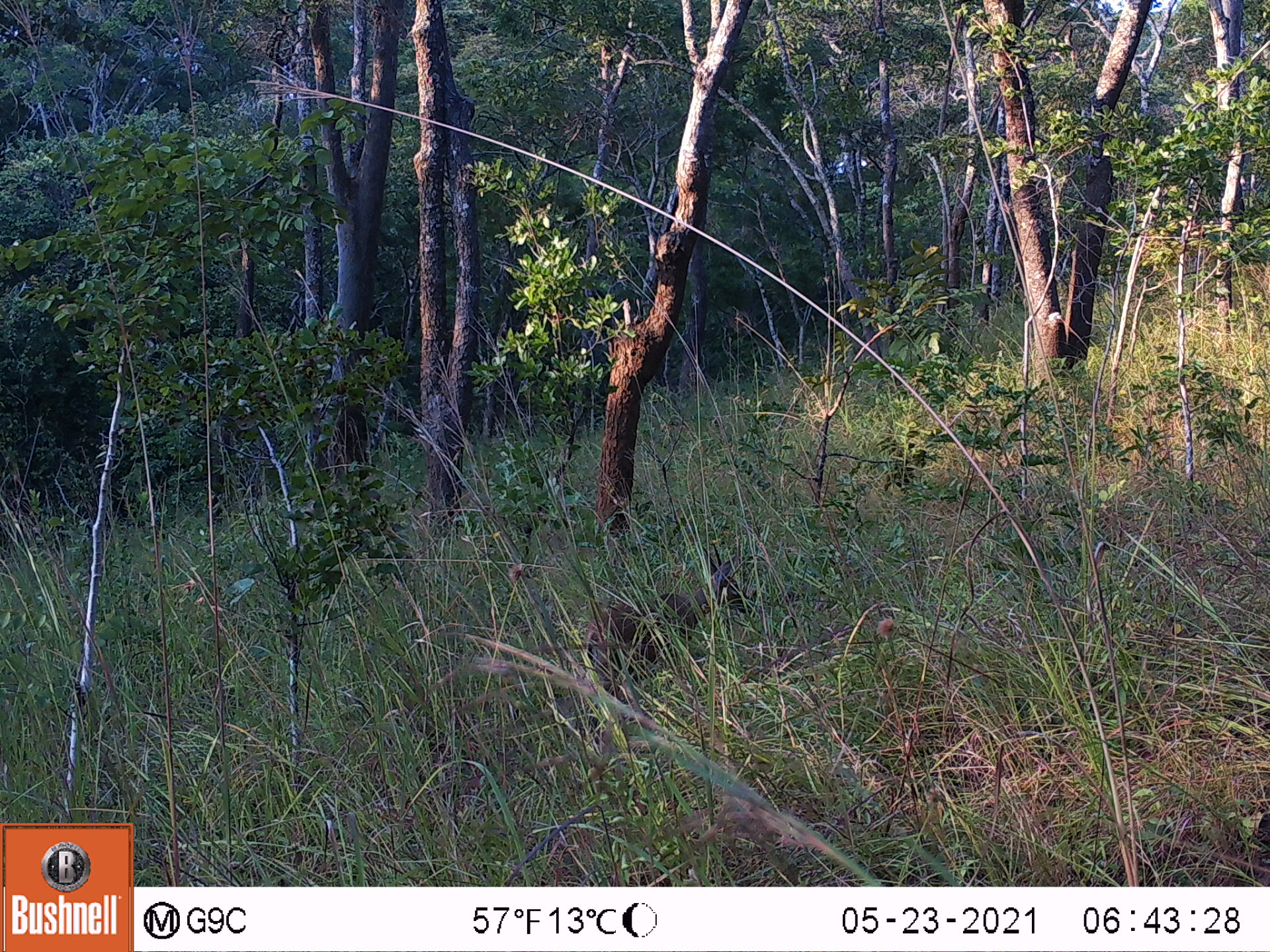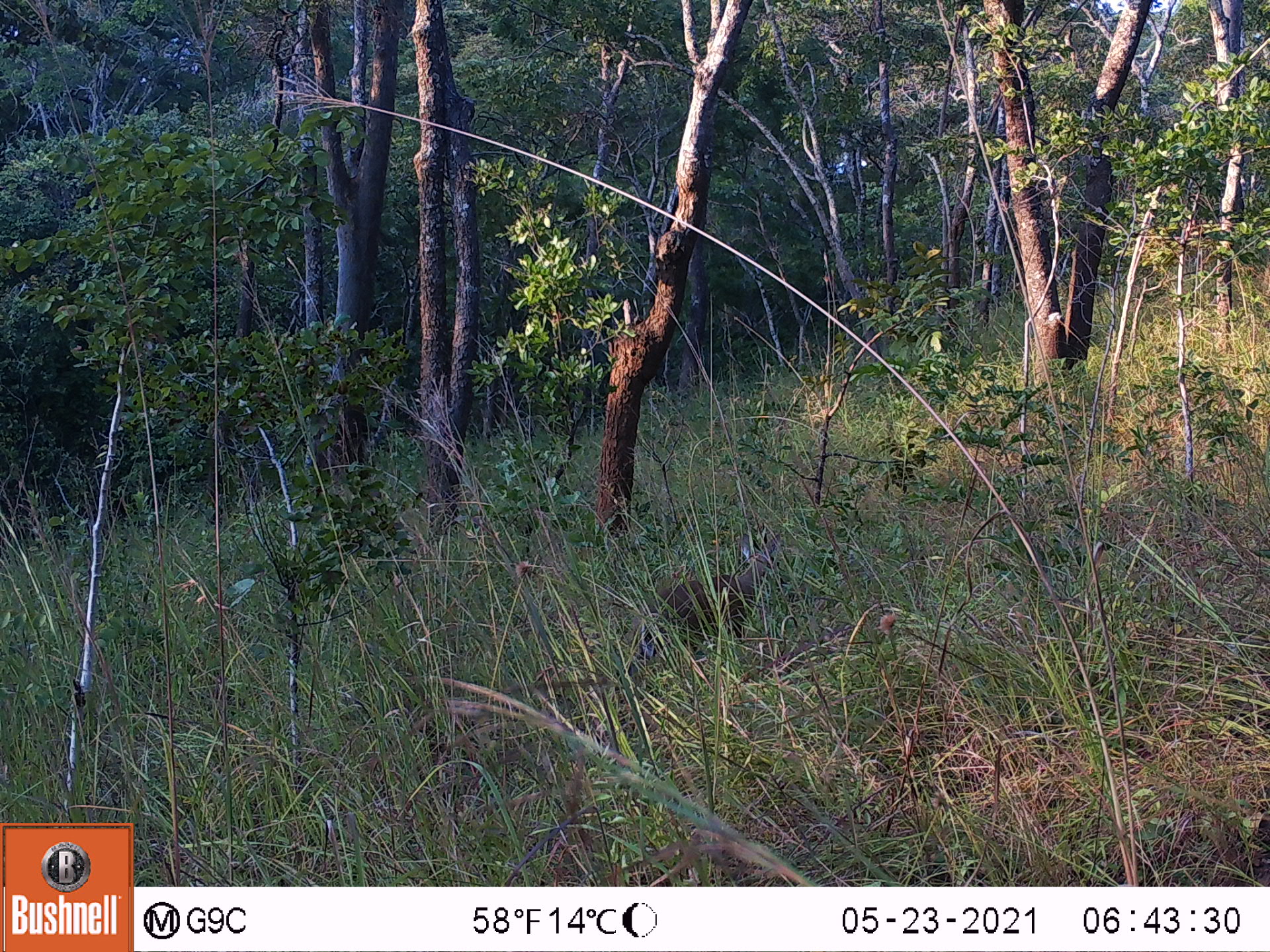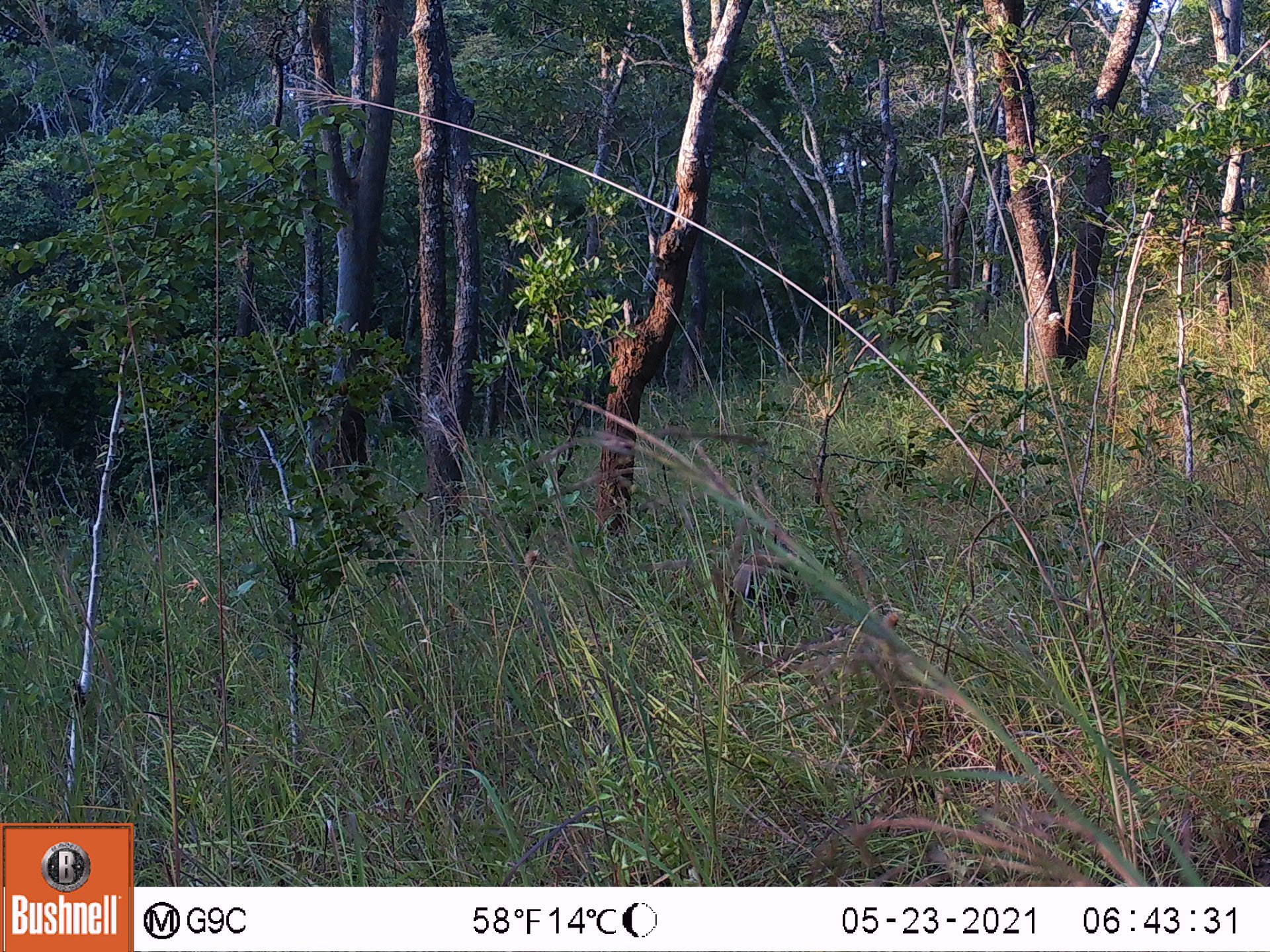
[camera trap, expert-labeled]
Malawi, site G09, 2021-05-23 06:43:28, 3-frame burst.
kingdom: Animalia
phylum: Chordata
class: Mammalia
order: Artiodactyla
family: Bovidae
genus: Sylvicapra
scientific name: Sylvicapra grimmia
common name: common duiker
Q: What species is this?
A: Common duiker (Sylvicapra grimmia).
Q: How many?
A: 1.